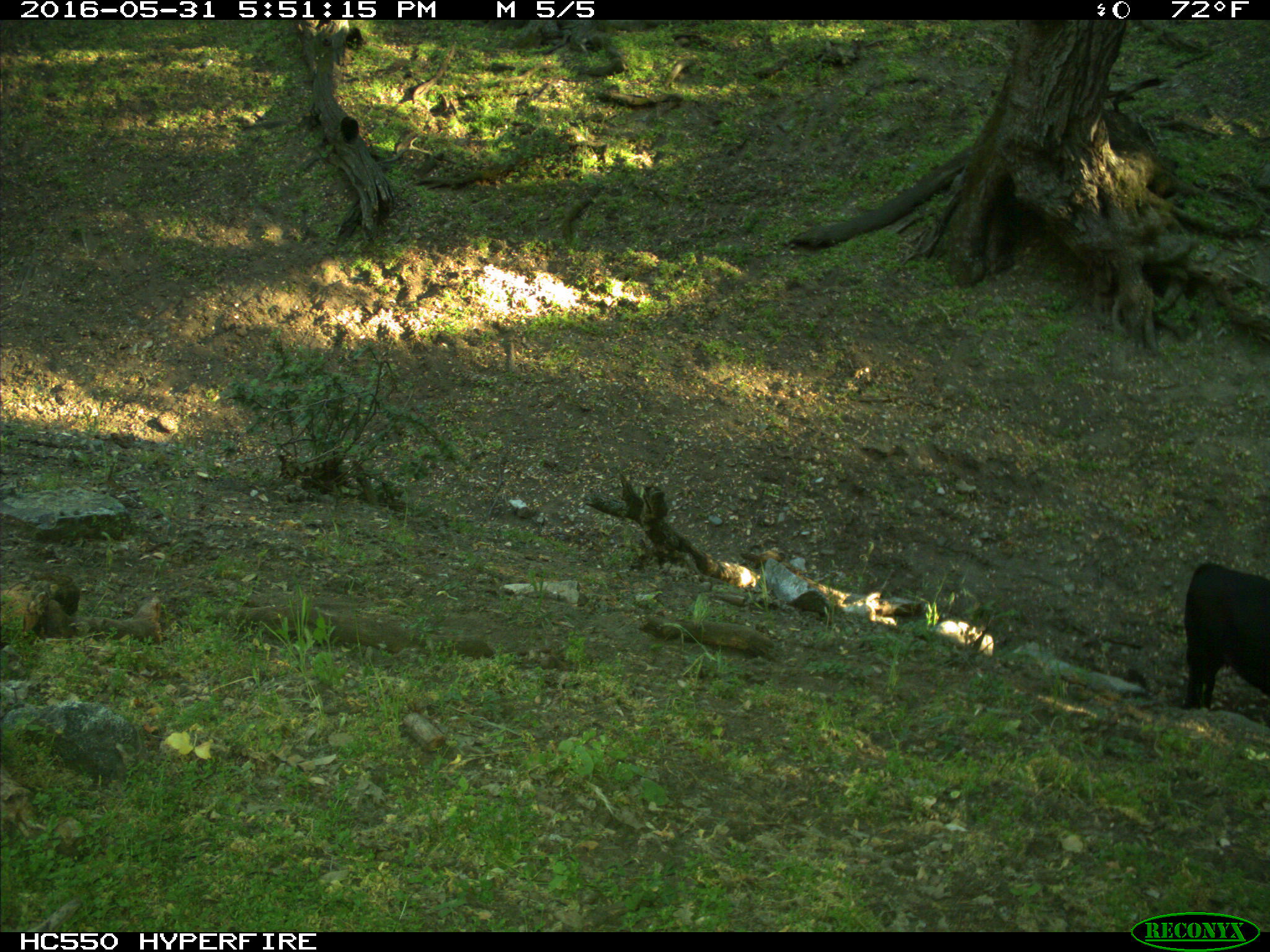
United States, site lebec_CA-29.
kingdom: Animalia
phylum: Chordata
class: Mammalia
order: Artiodactyla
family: Bovidae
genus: Bos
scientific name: Bos taurus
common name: domestic cow